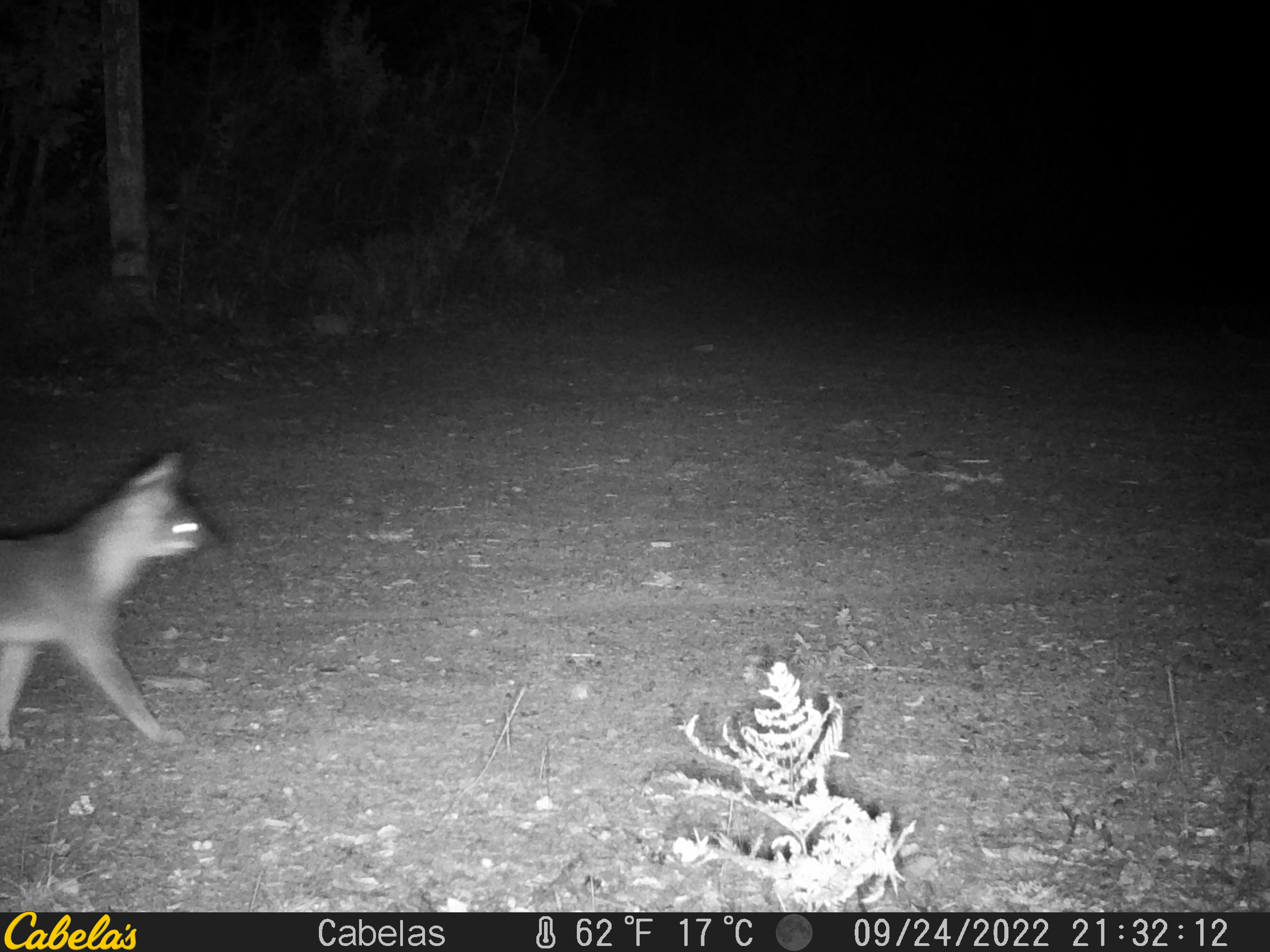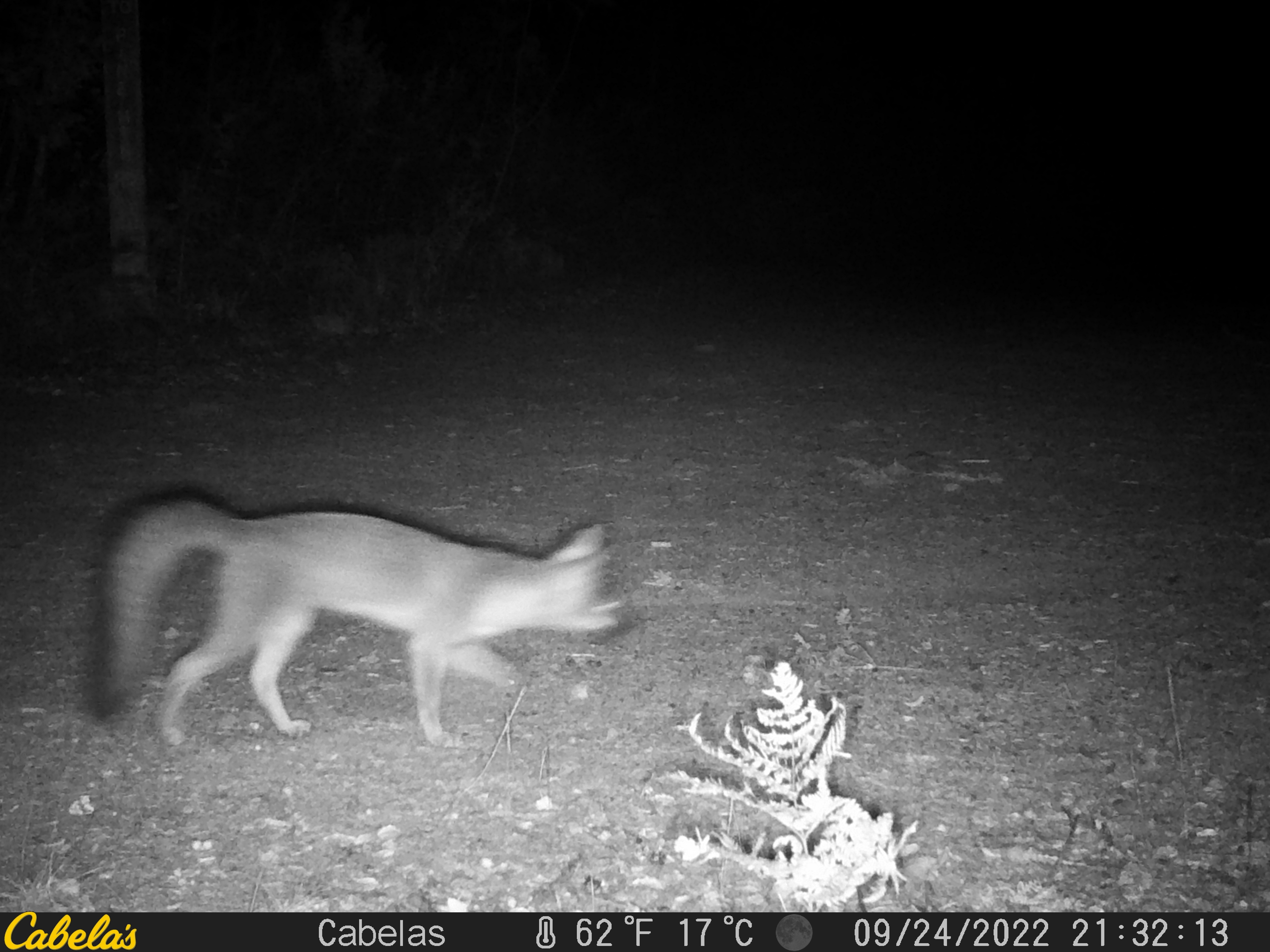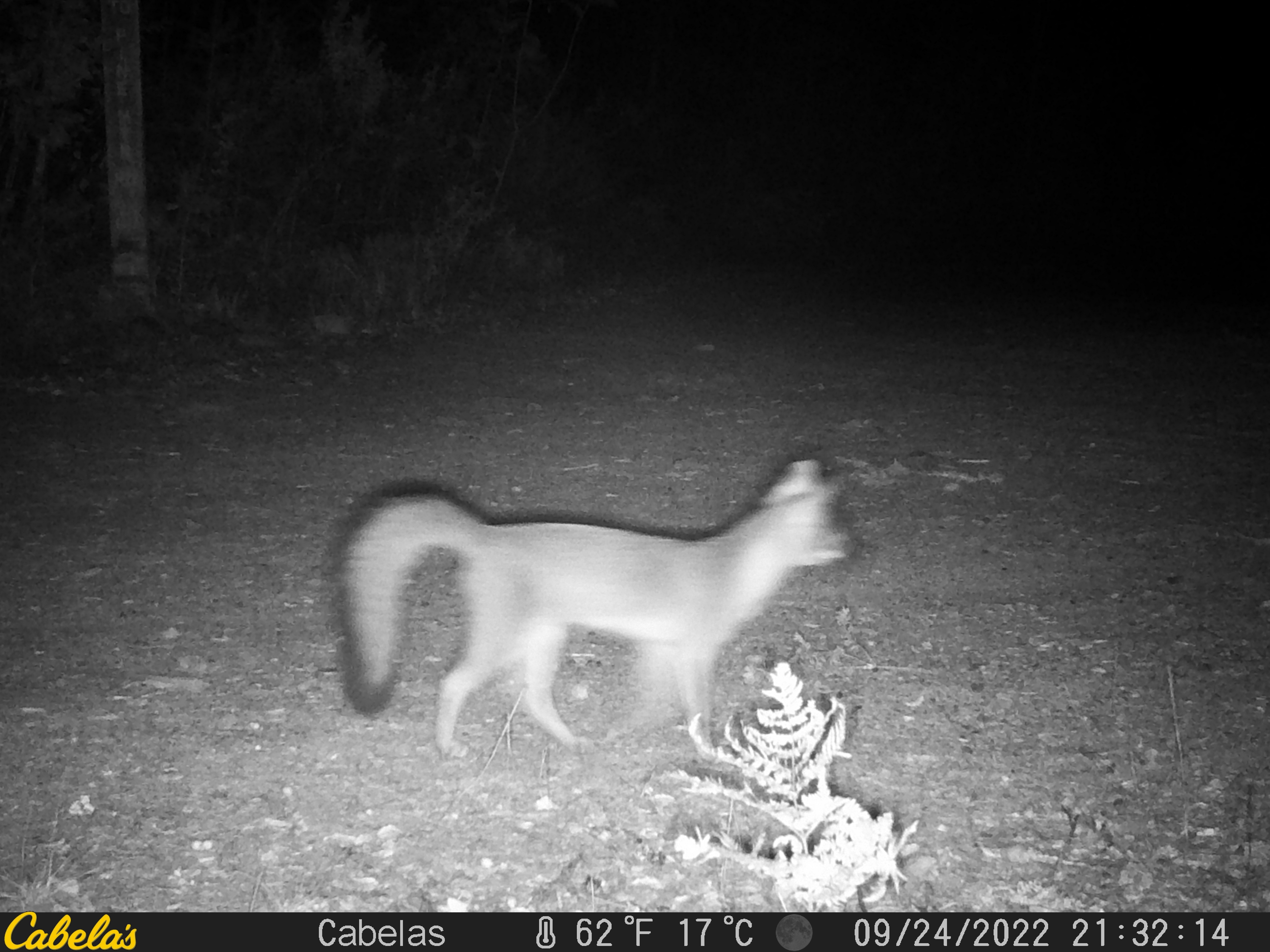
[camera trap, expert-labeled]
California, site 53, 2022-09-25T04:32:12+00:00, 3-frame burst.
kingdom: Animalia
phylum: Chordata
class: Mammalia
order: Carnivora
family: Canidae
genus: Urocyon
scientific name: Urocyon cinereoargenteus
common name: gray fox